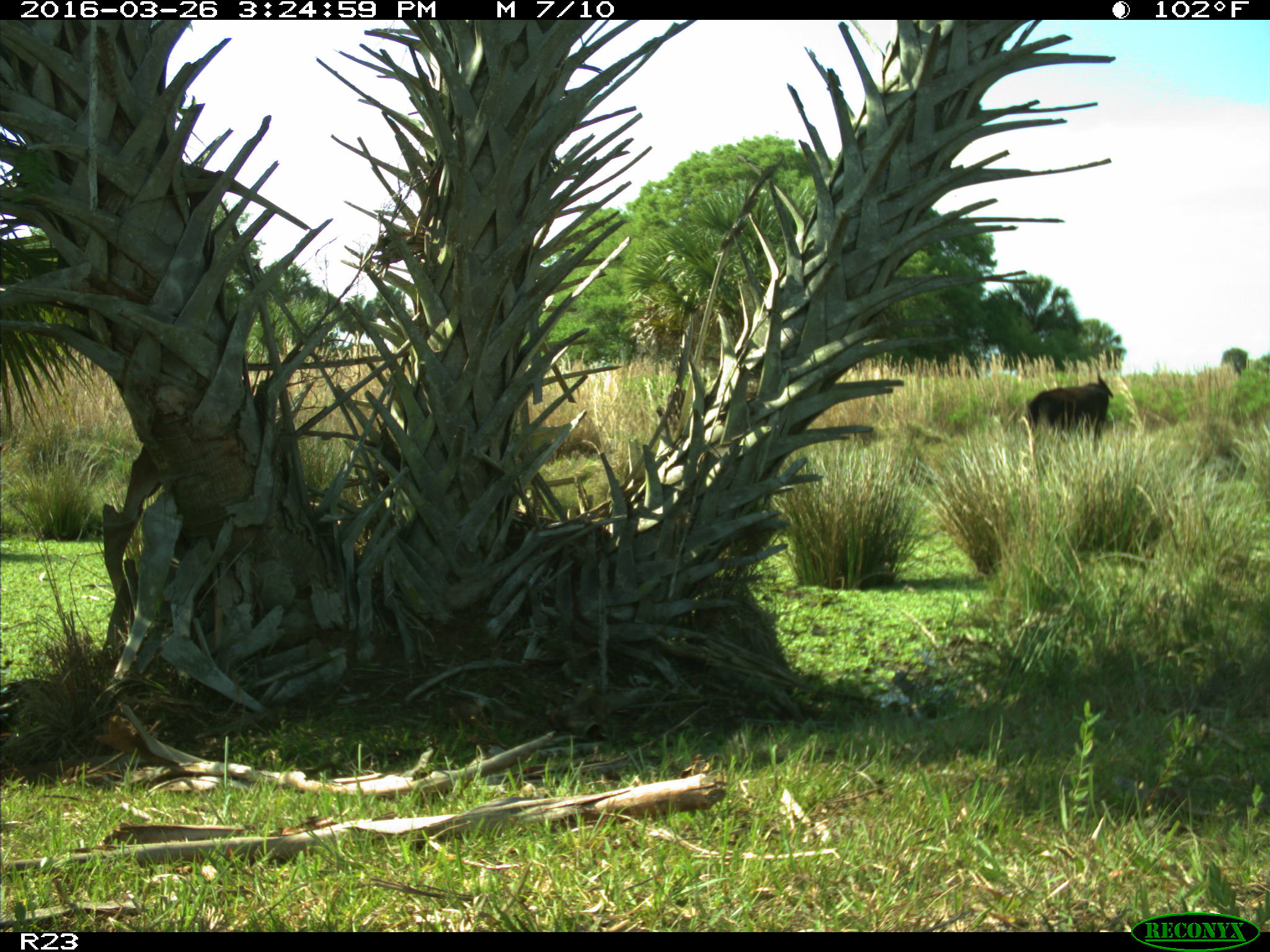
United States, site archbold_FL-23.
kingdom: Animalia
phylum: Chordata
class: Mammalia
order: Artiodactyla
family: Bovidae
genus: Bos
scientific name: Bos taurus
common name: domestic cow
Bos taurus (domestic cow).